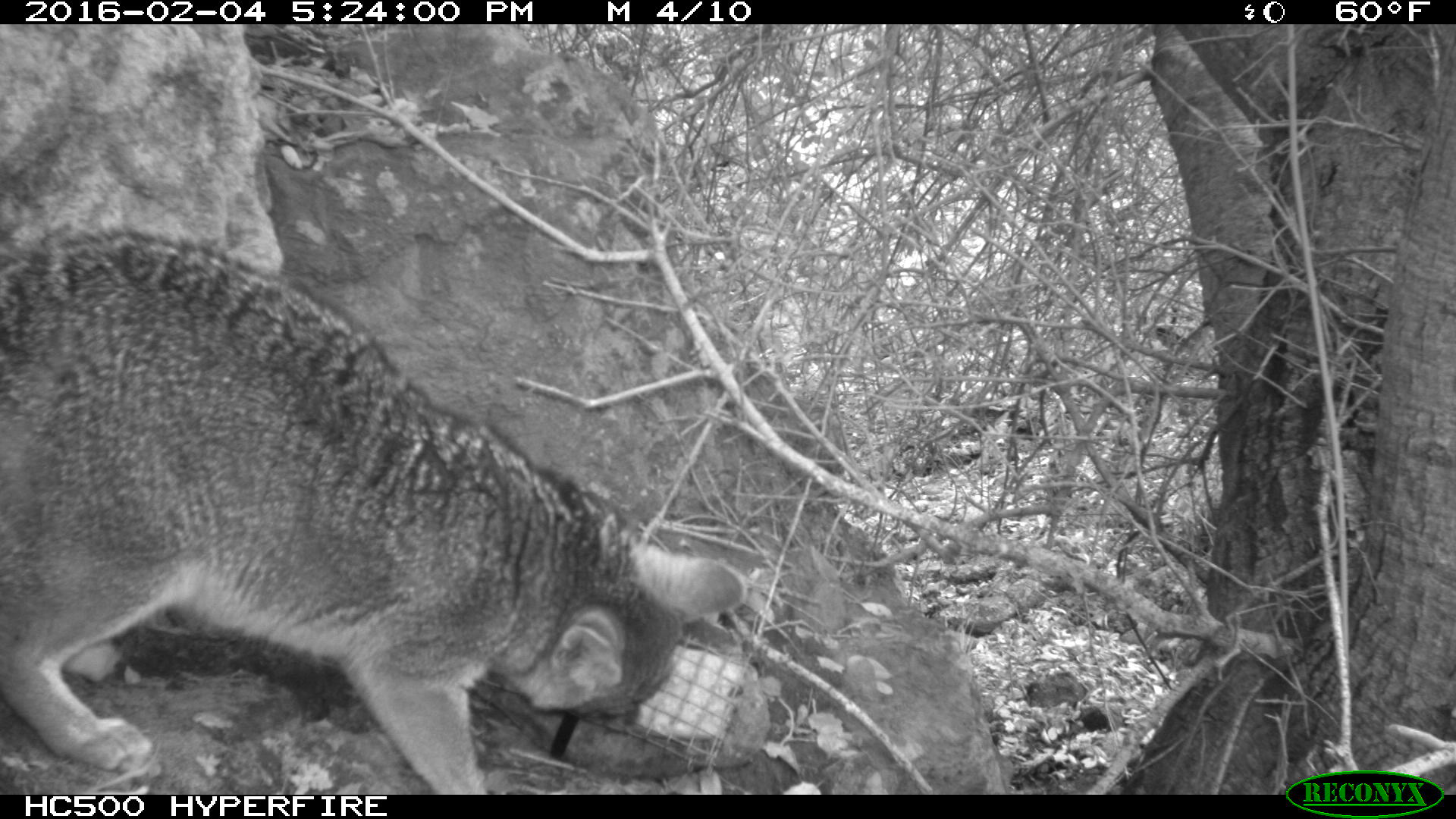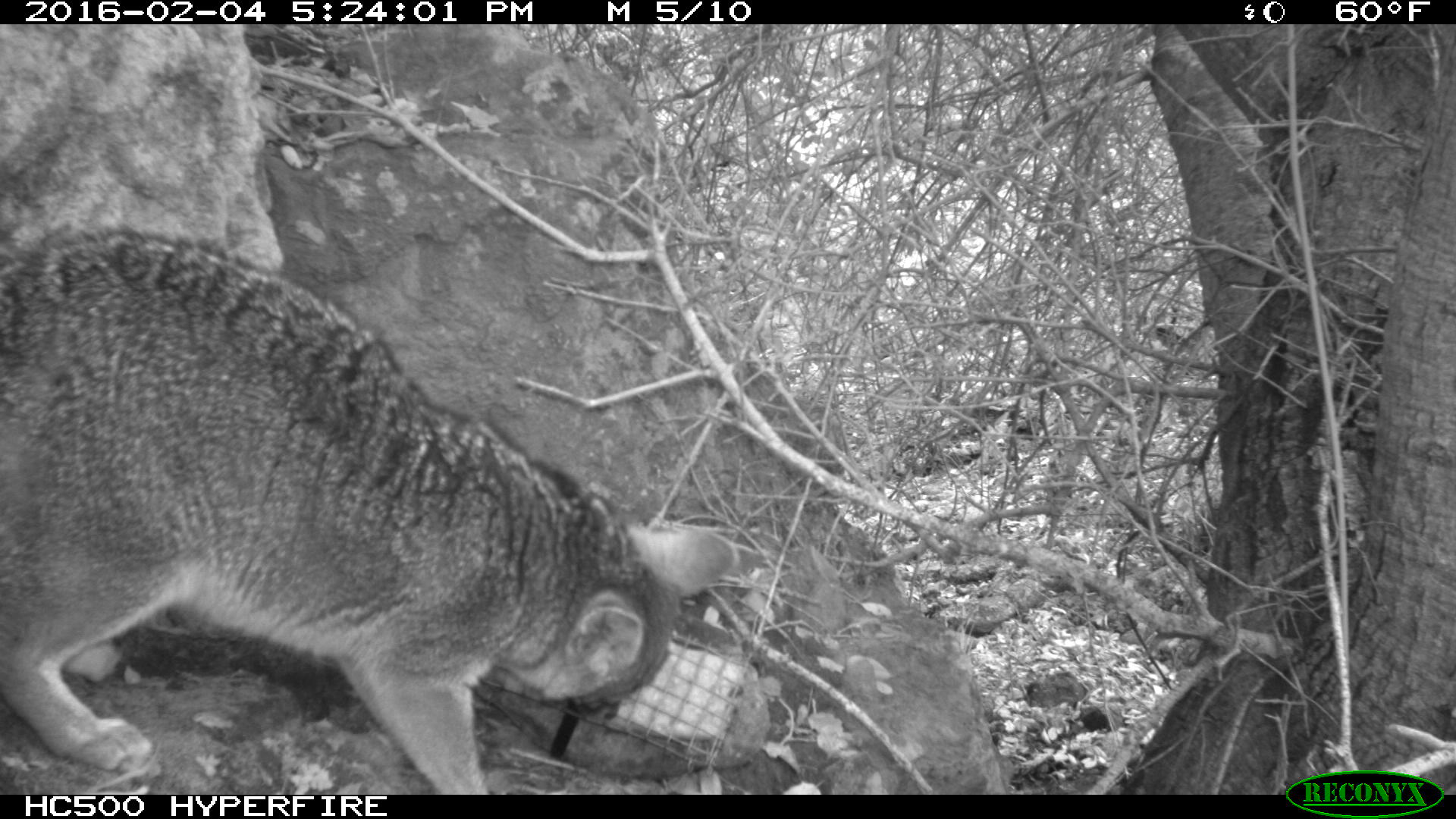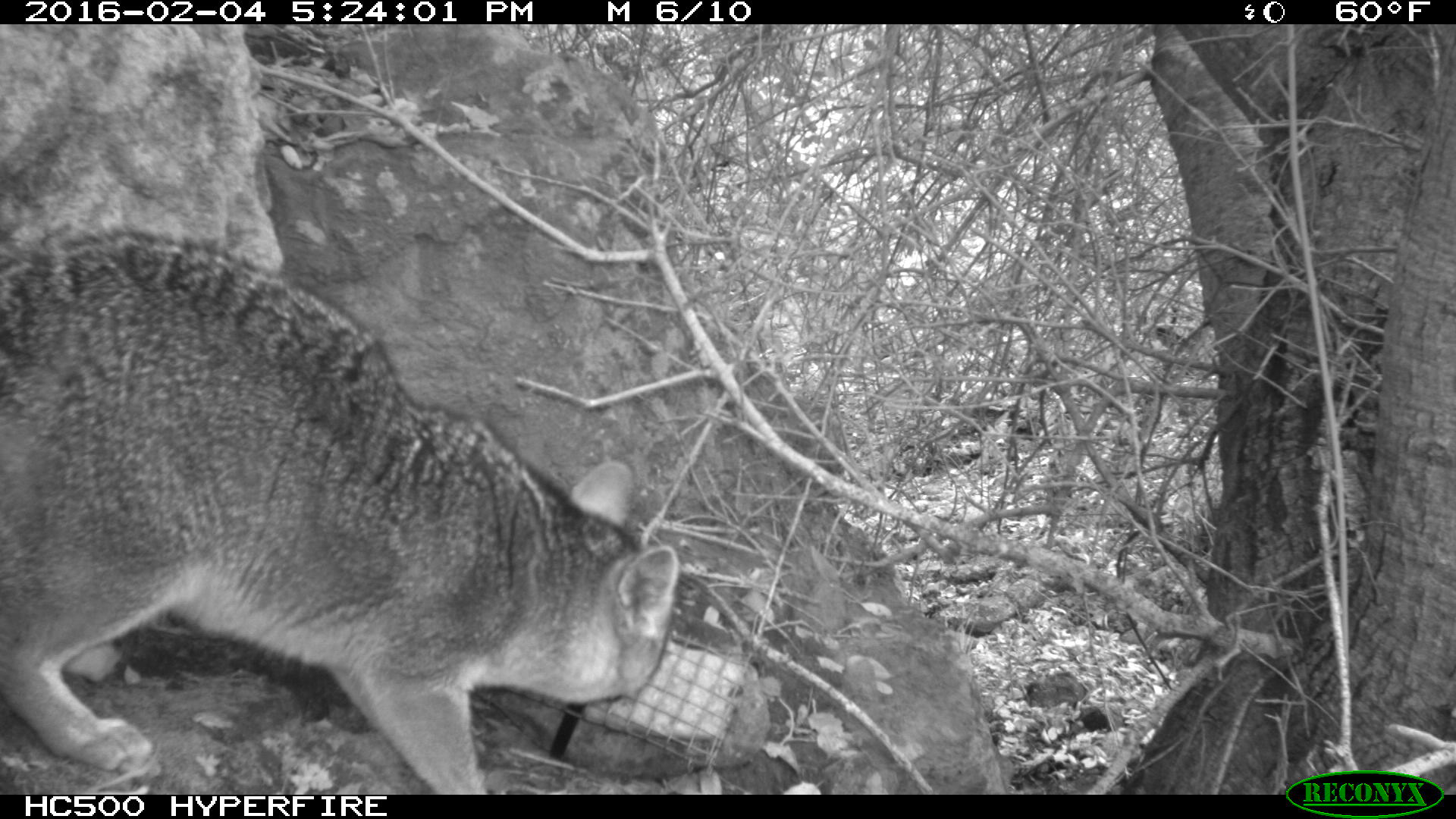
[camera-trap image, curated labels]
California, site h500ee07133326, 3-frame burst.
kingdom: Animalia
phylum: Chordata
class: Mammalia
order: Carnivora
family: Canidae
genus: Urocyon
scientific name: Urocyon littoralis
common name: island fox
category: fox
Fox (island fox) (Urocyon littoralis).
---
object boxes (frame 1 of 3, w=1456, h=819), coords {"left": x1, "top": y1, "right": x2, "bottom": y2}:
fox: {"left": 0, "top": 224, "right": 747, "bottom": 795}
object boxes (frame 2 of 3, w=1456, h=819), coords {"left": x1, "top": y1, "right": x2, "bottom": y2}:
fox: {"left": 0, "top": 221, "right": 739, "bottom": 795}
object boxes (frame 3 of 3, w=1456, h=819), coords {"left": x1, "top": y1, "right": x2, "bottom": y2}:
fox: {"left": 0, "top": 221, "right": 678, "bottom": 795}